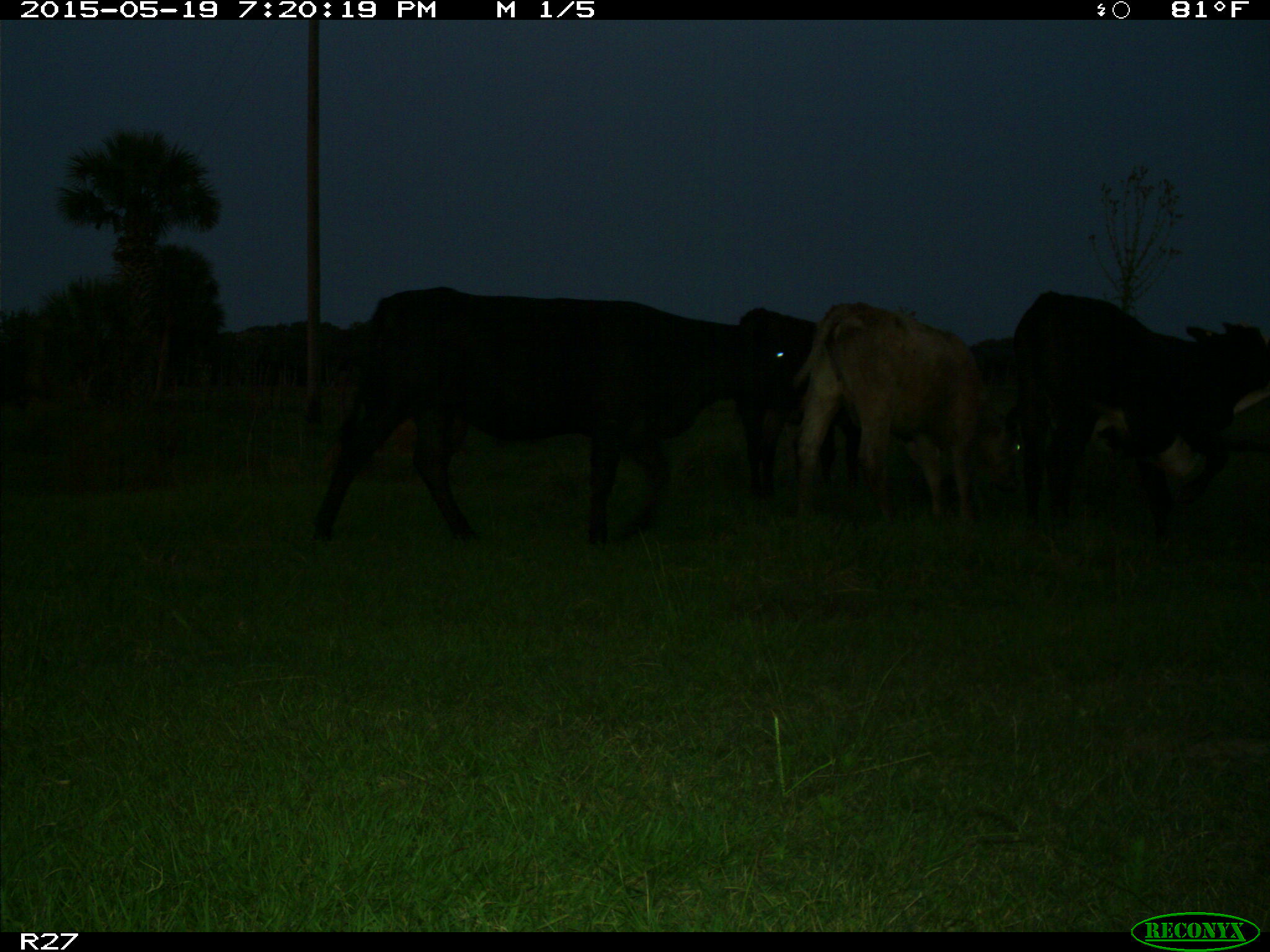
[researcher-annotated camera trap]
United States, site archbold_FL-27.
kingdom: Animalia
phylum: Chordata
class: Mammalia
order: Artiodactyla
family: Bovidae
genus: Bos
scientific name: Bos taurus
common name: domestic cow